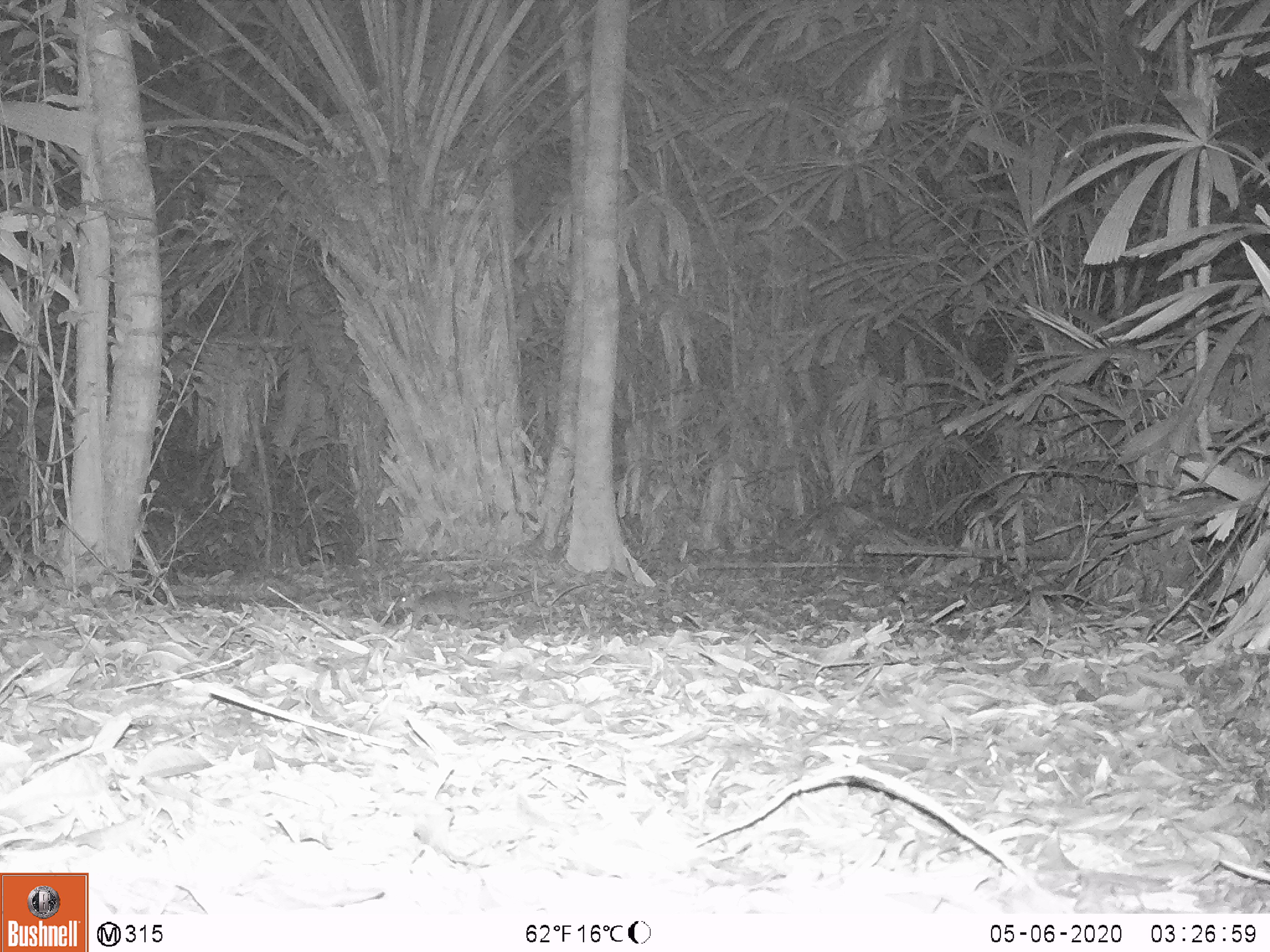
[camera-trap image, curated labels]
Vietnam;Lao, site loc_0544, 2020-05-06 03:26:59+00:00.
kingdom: Animalia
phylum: Chordata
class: Mammalia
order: Rodentia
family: Muridae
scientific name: Muridae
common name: old-world mice and rats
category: unidentified murid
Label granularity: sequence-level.